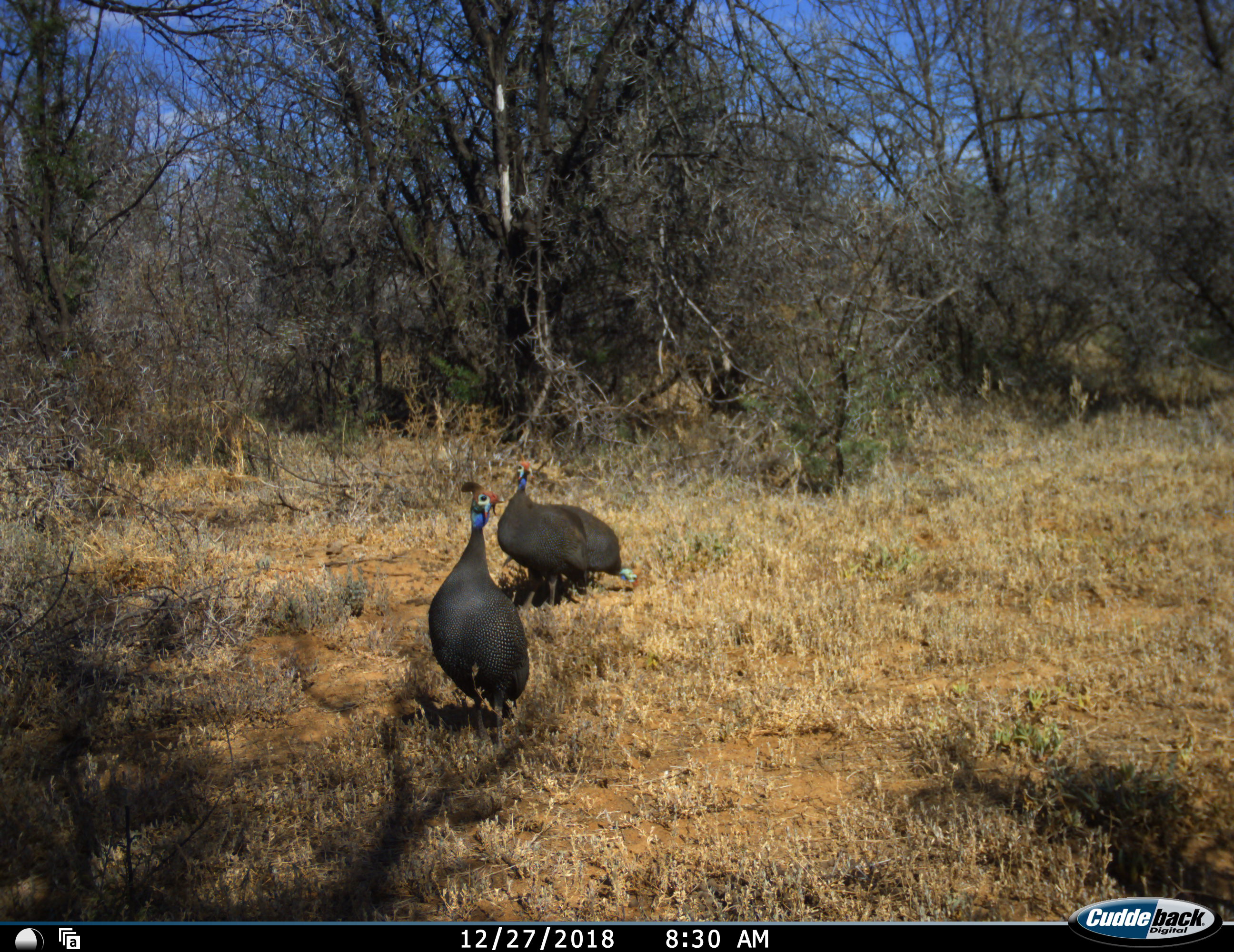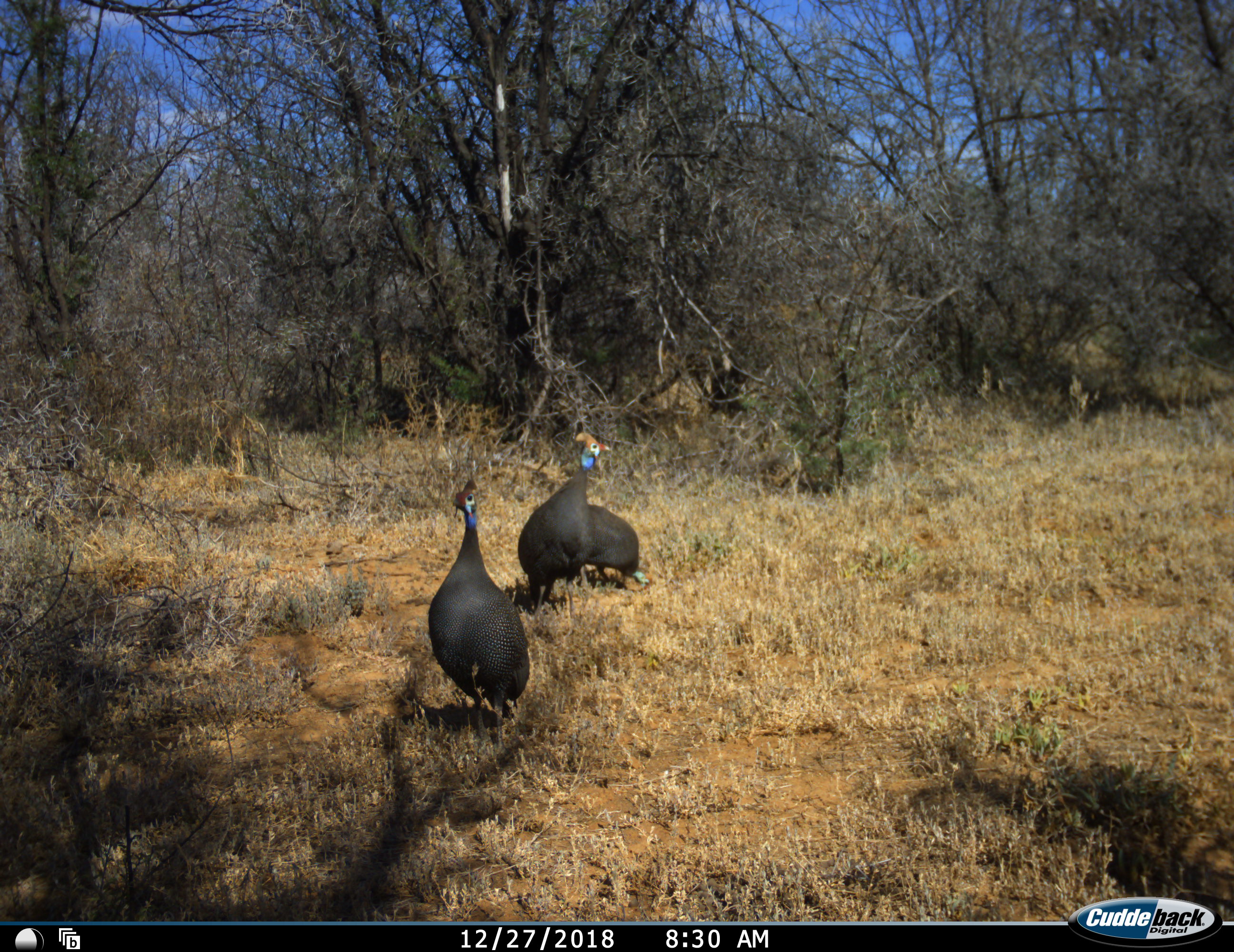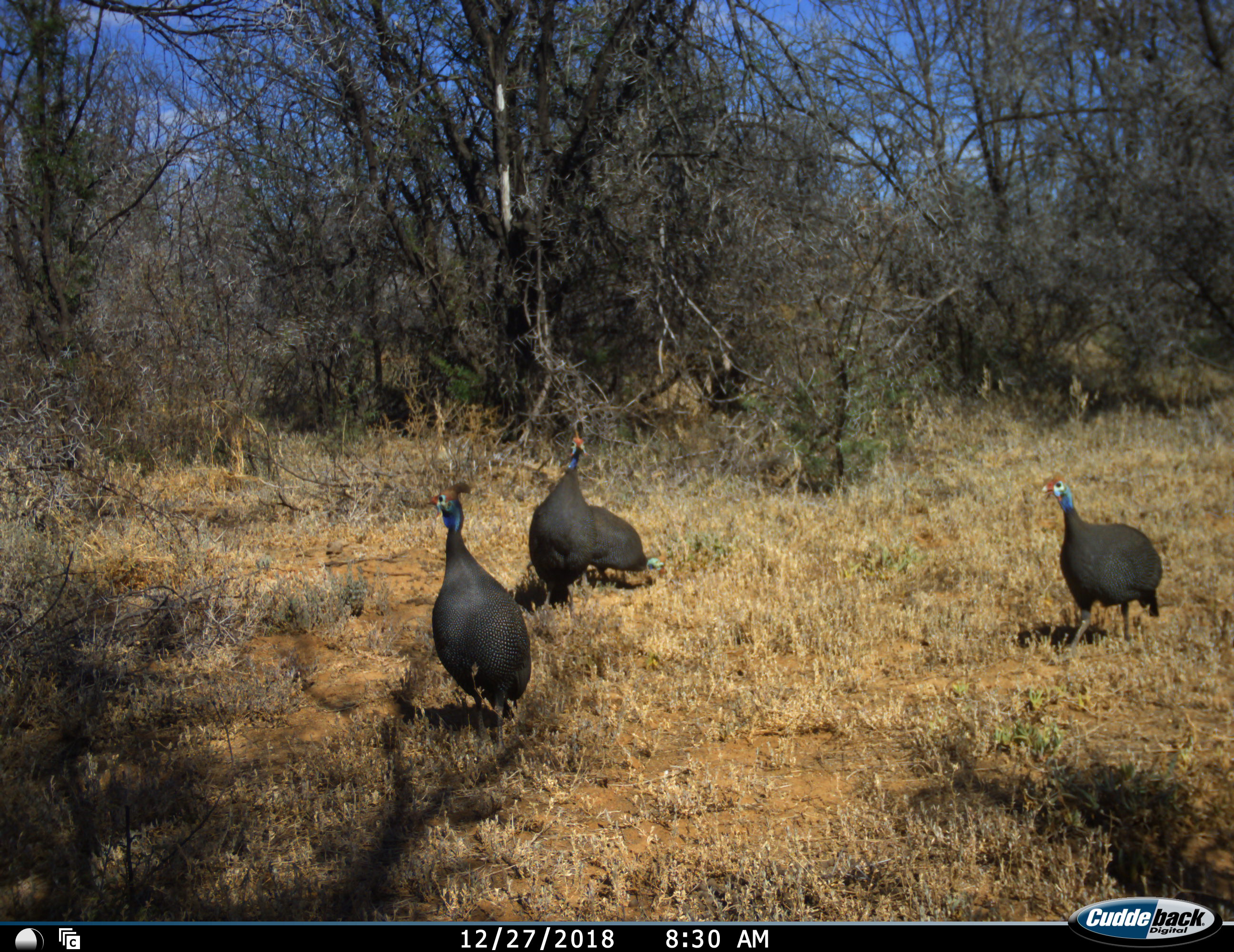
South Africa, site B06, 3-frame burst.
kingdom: Animalia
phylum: Chordata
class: Aves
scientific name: Aves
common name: bird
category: birdother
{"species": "birdother (bird) (Aves)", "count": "3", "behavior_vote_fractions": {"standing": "67%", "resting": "0%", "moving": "78%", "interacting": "0%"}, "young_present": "0%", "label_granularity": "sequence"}